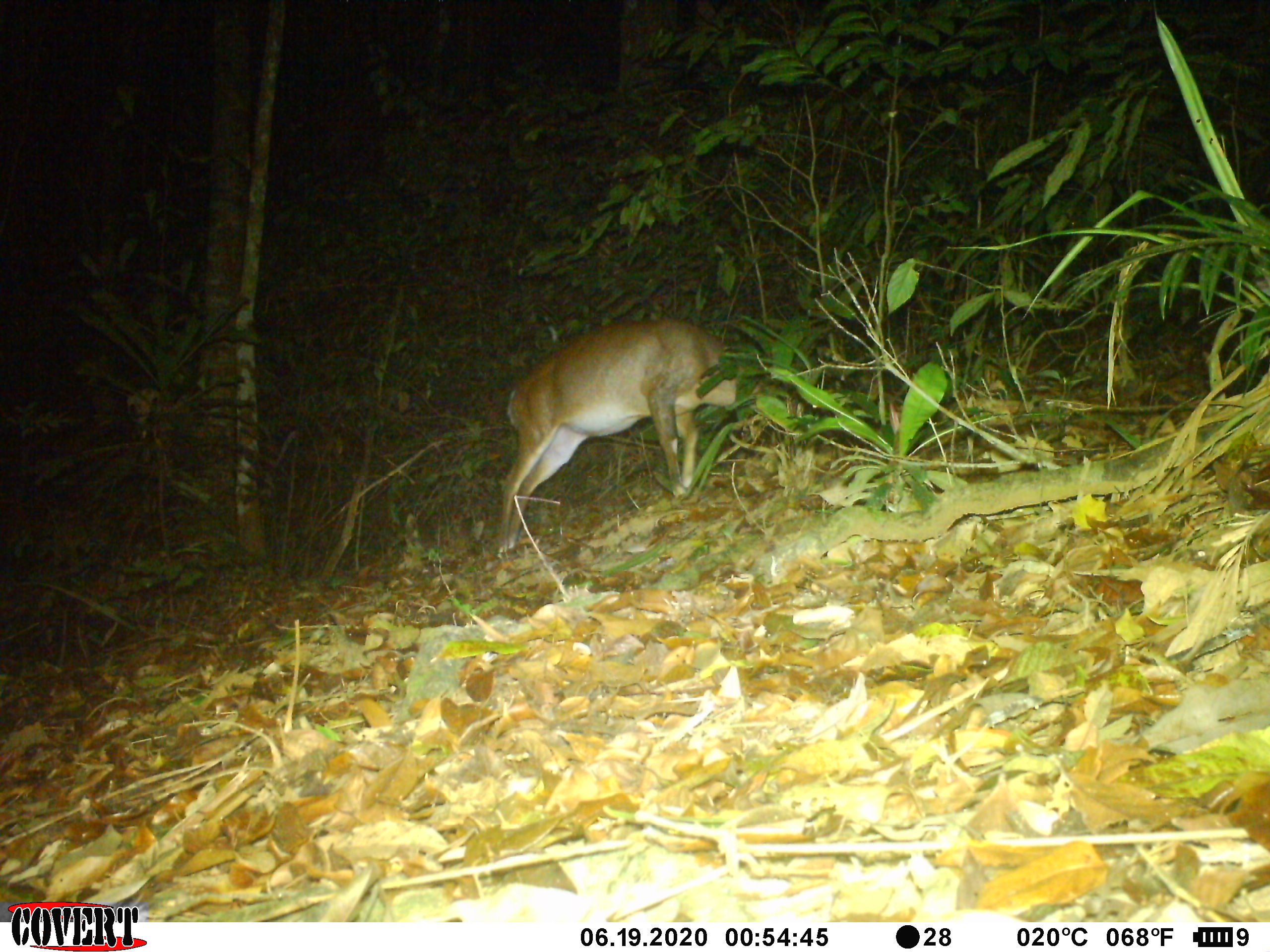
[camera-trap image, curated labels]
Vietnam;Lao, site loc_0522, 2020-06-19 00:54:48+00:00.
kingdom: Animalia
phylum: Chordata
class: Mammalia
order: Artiodactyla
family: Cervidae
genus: Muntiacus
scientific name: Muntiacus vuquangensis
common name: large-antlered muntjac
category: large antlered muntjac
Large antlered muntjac (large-antlered muntjac) (Muntiacus vuquangensis). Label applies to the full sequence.